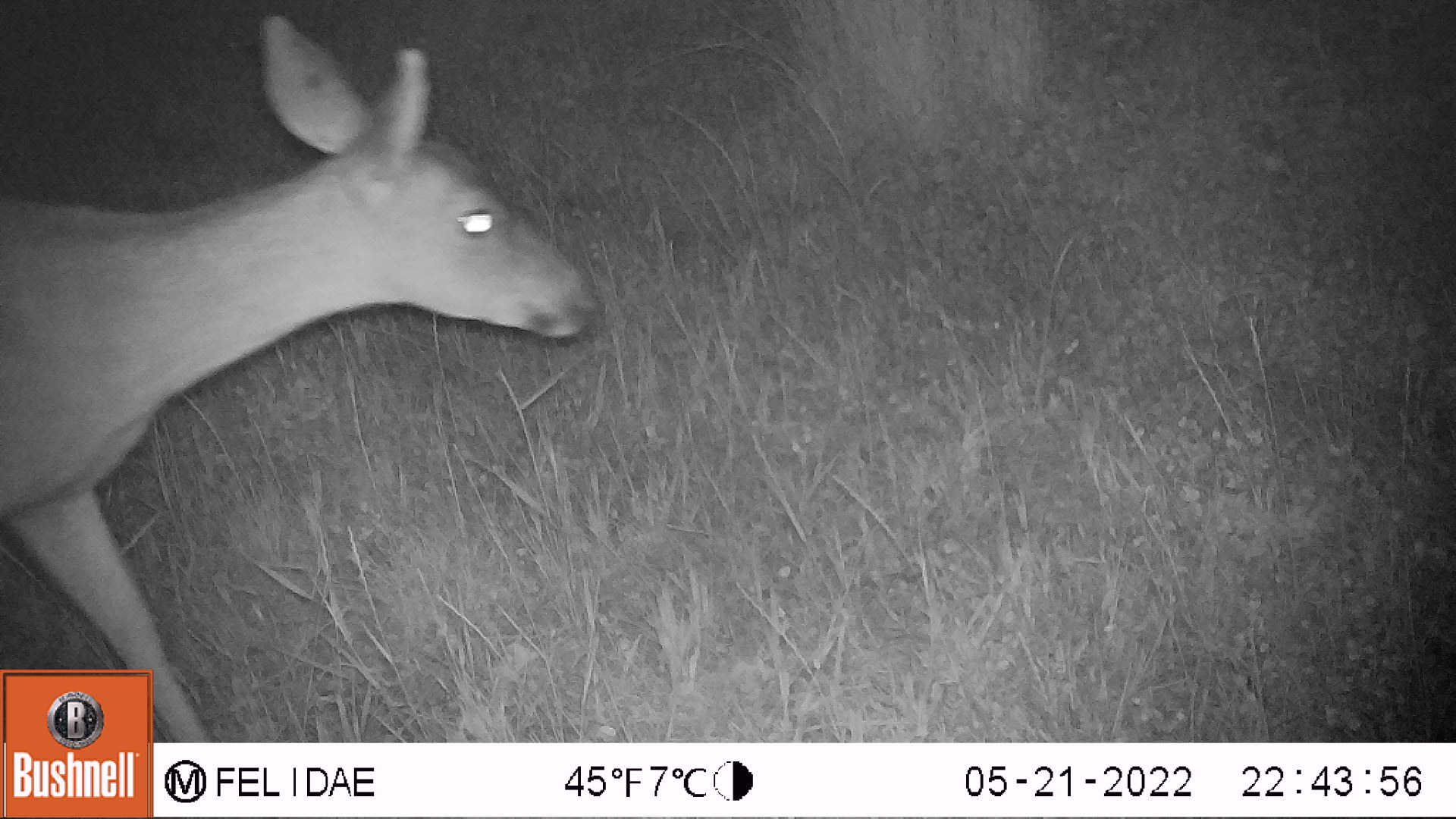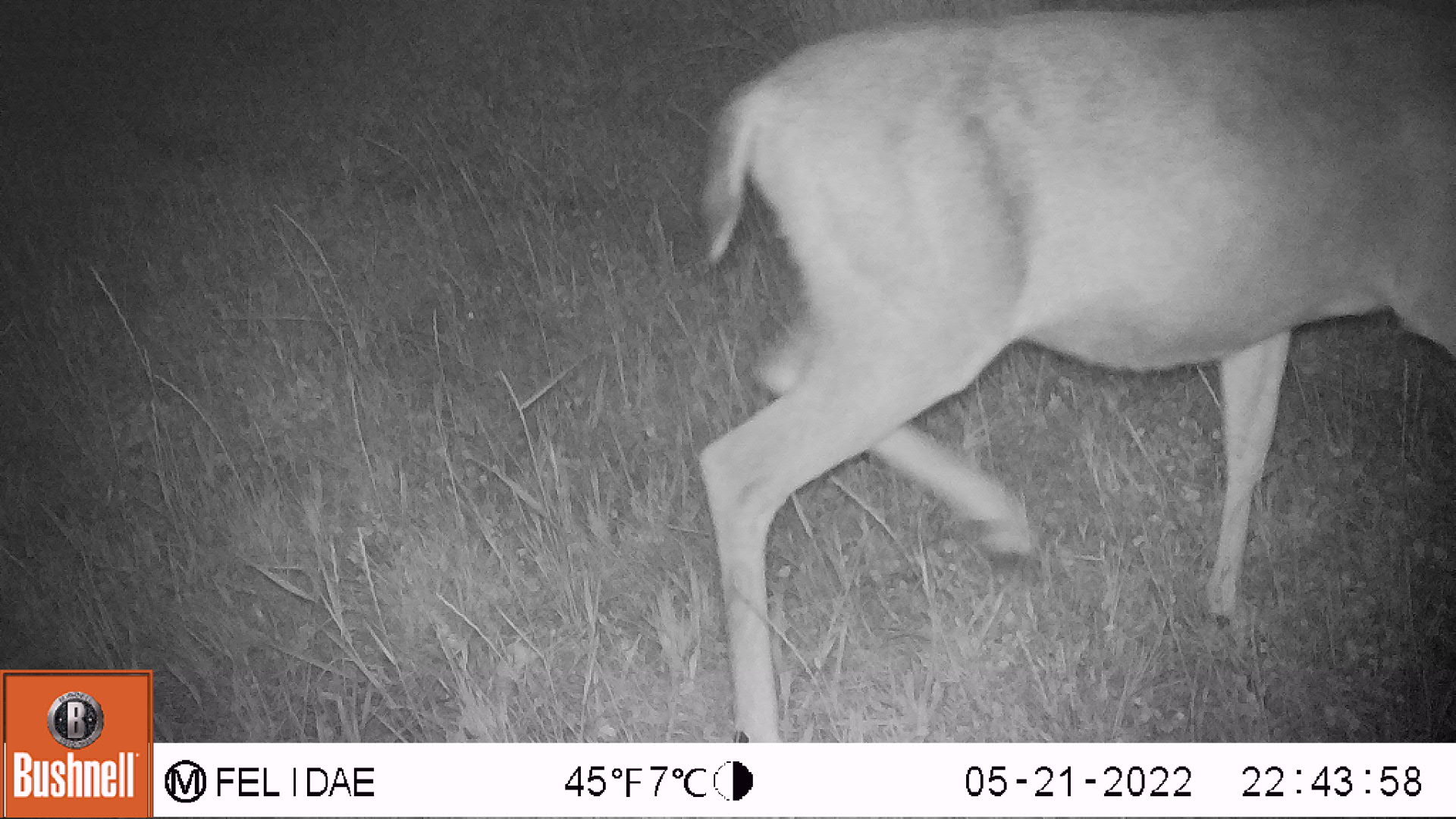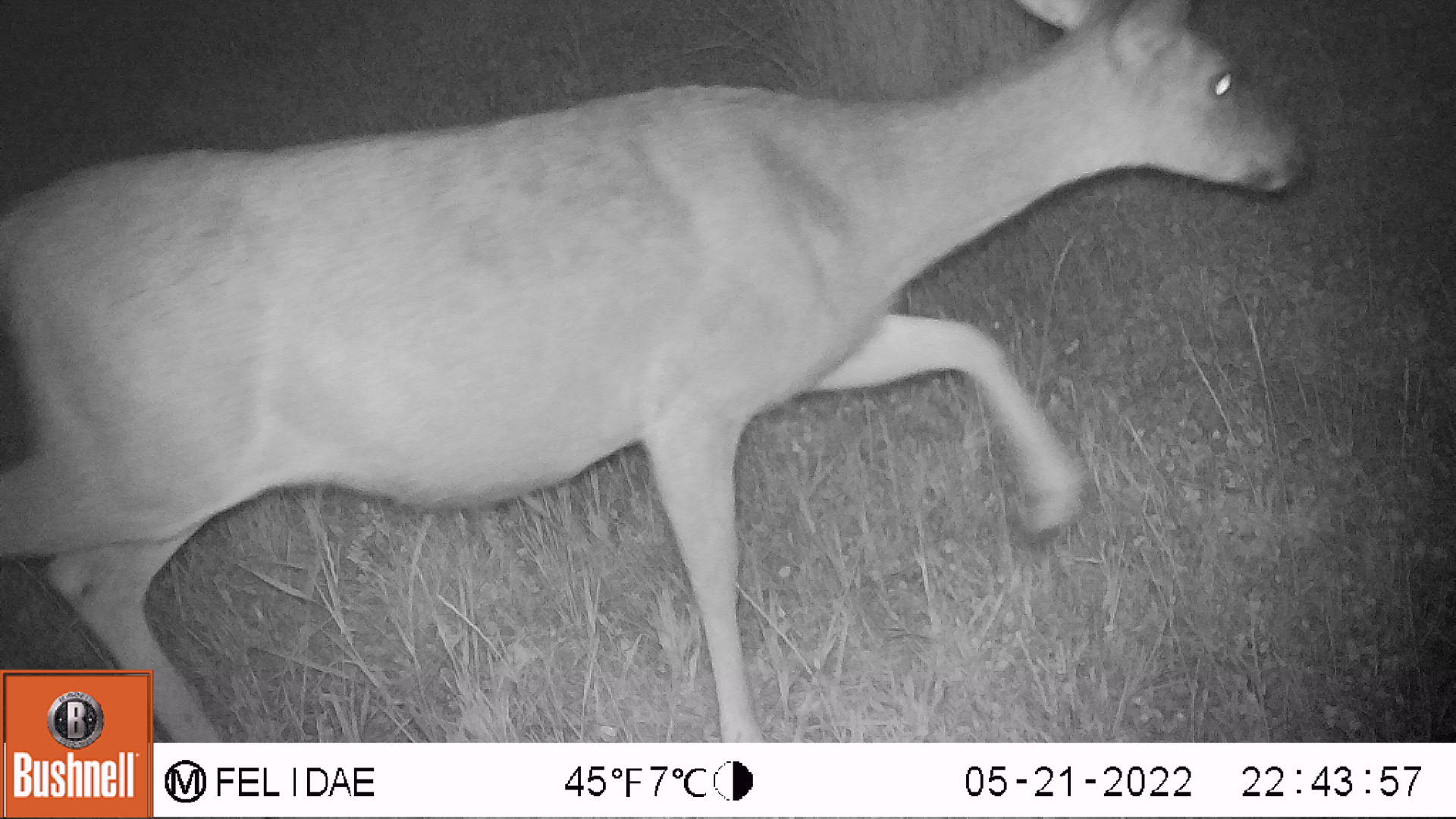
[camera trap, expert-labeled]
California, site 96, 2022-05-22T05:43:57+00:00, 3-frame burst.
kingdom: Animalia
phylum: Chordata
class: Mammalia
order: Artiodactyla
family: Cervidae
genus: Odocoileus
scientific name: Odocoileus hemionus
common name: mule deer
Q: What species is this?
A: Mule deer (Odocoileus hemionus).